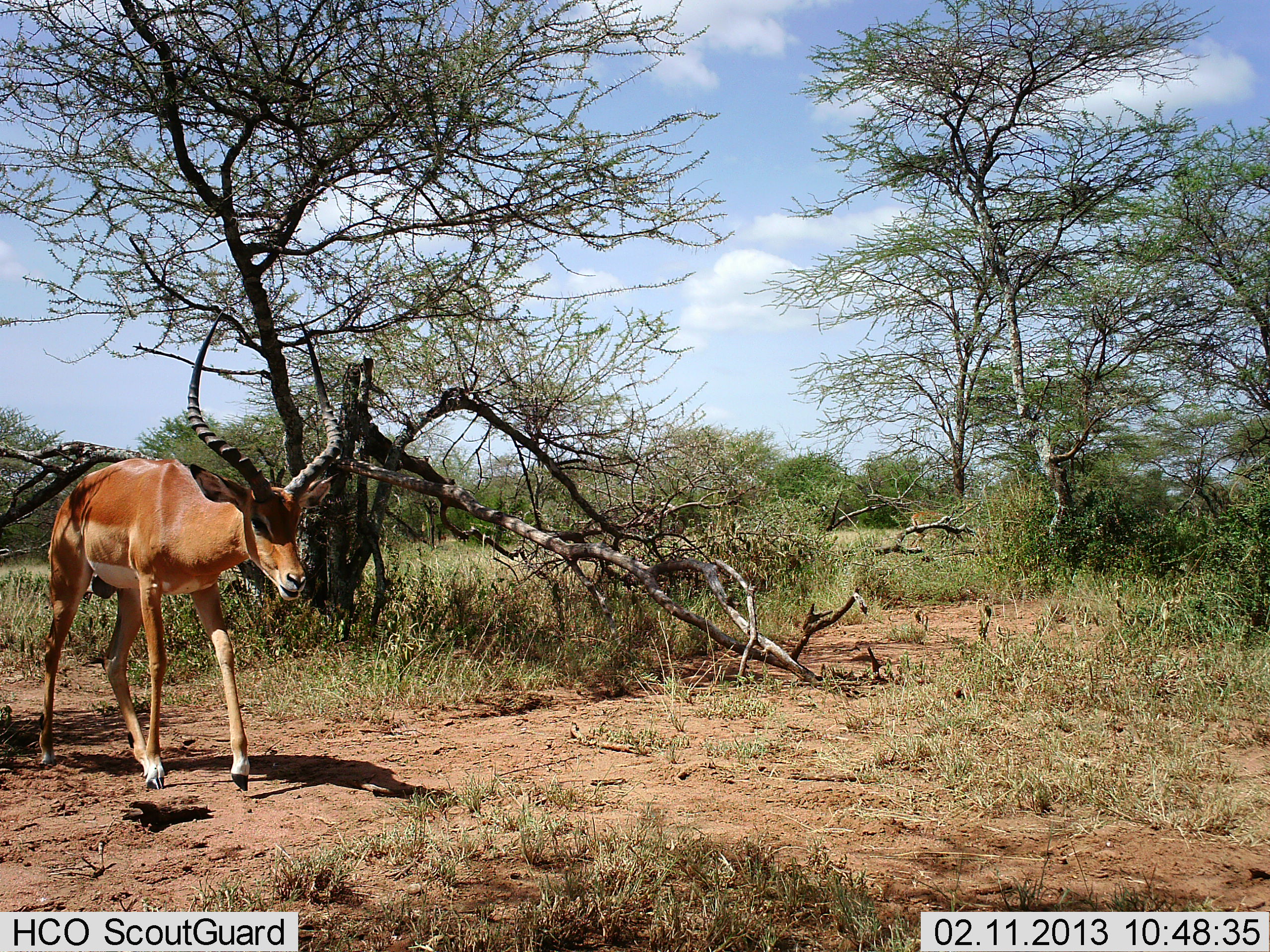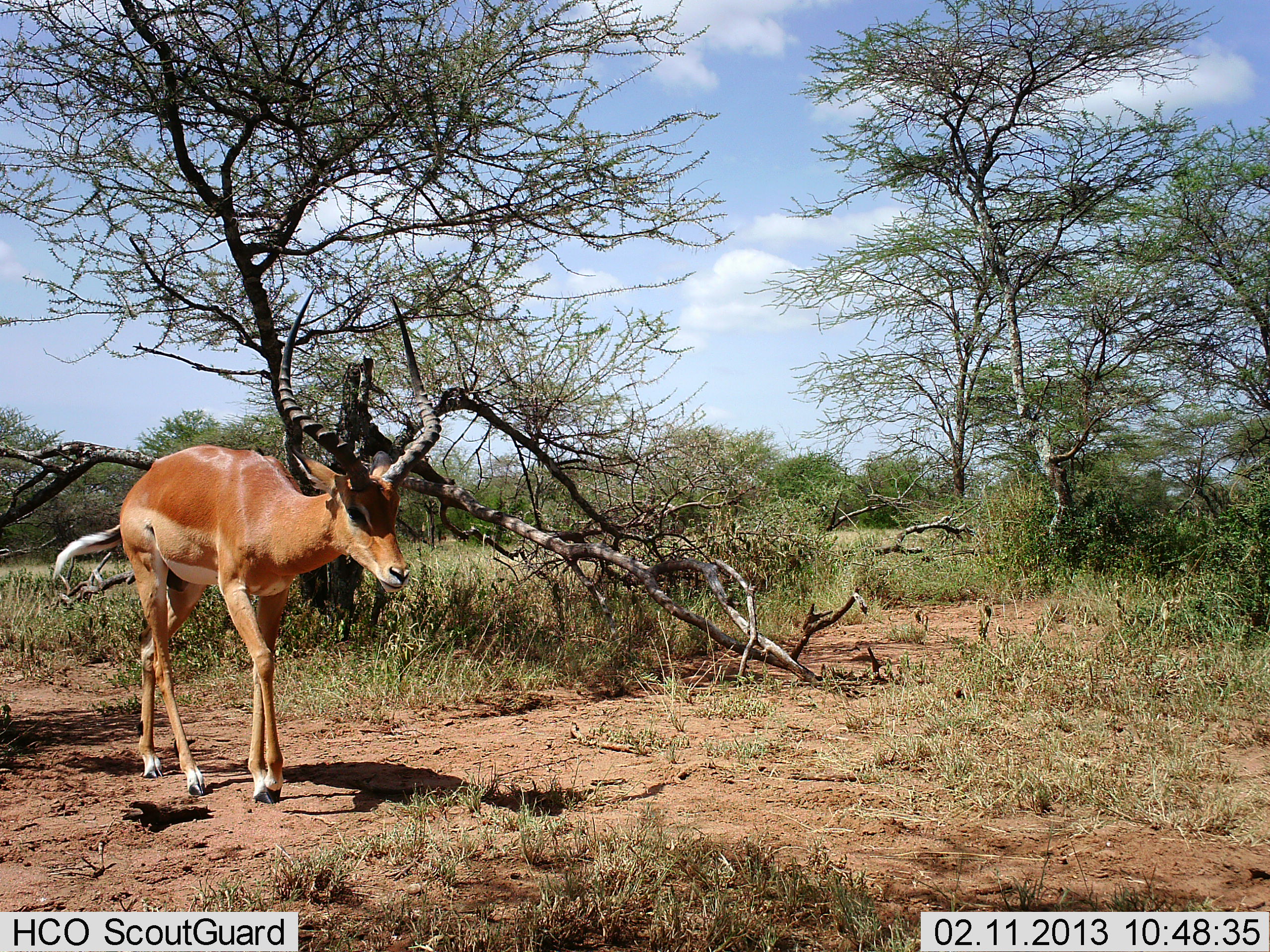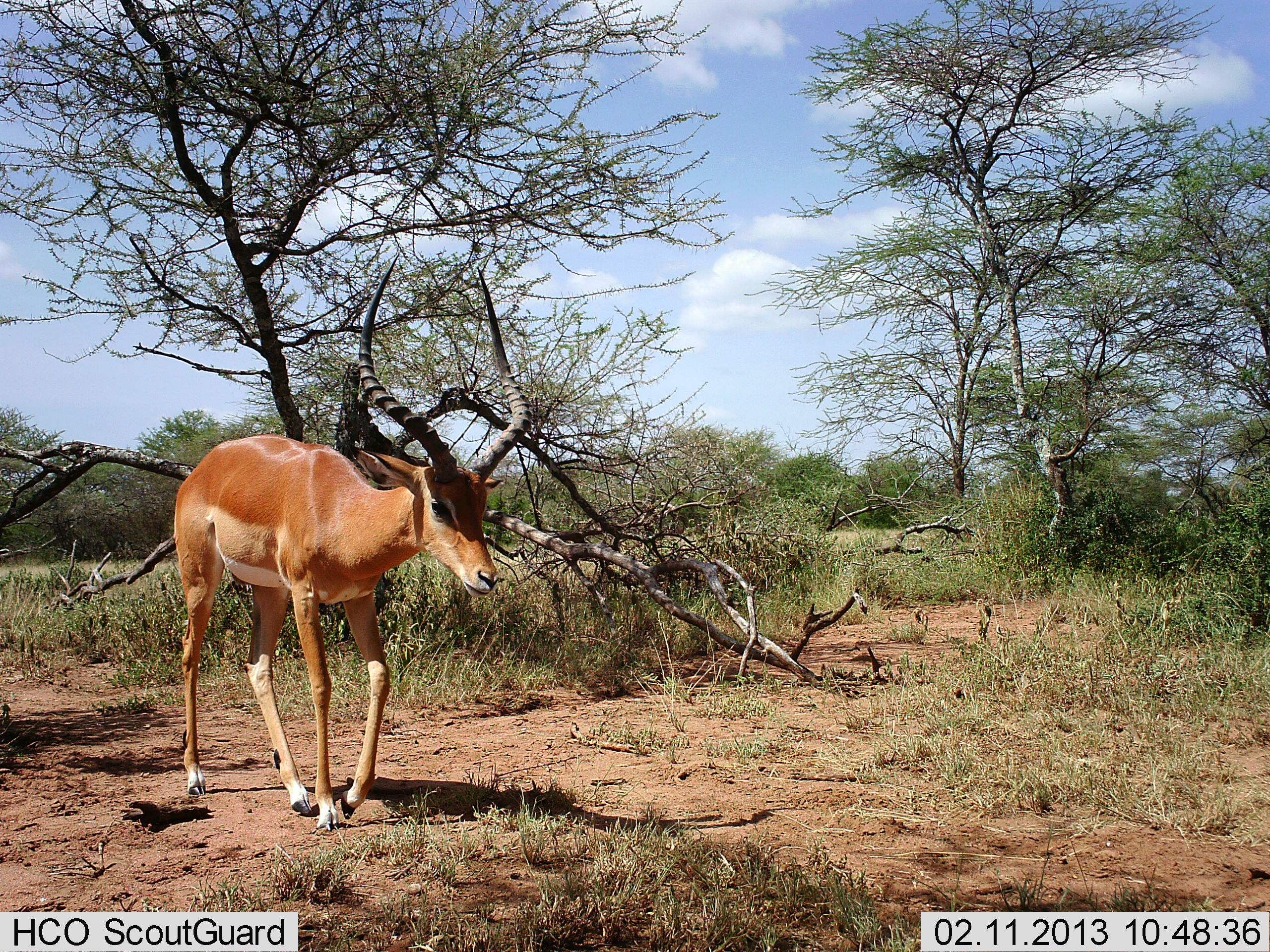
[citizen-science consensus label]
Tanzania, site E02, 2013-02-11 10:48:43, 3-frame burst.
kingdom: Animalia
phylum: Chordata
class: Mammalia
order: Artiodactyla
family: Bovidae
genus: Aepyceros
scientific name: Aepyceros melampus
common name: impala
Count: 1.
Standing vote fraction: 0%.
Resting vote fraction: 0%.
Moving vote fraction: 100%.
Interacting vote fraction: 0%.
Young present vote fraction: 0%.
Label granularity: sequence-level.